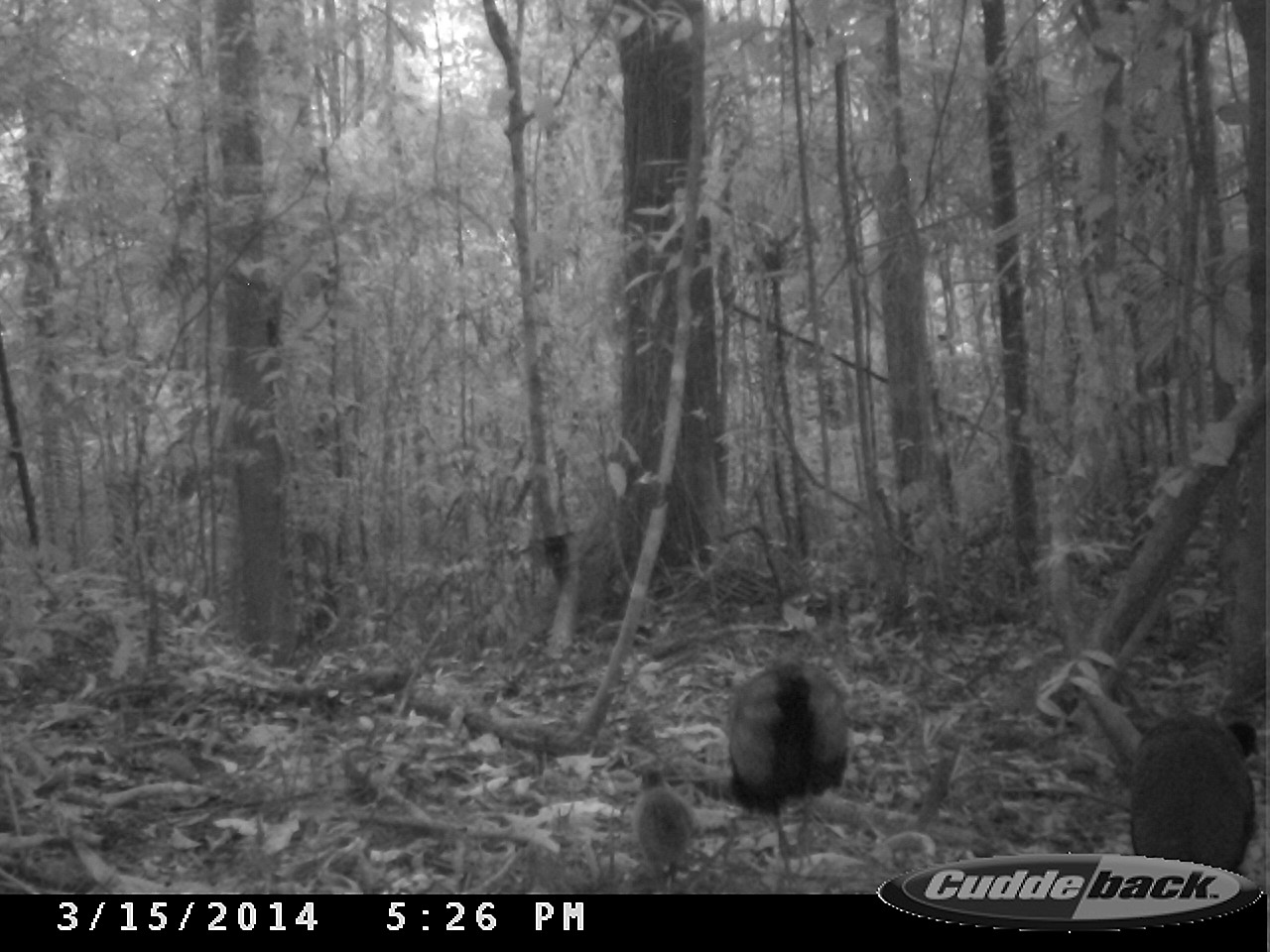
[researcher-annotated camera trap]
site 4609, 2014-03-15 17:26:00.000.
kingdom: Animalia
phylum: Chordata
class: Aves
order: Gruiformes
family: Psophiidae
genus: Psophia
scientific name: Psophia crepitans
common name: gray-winged trumpeter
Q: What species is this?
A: Psophia crepitans (gray-winged trumpeter).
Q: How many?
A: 8.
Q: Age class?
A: Adult.